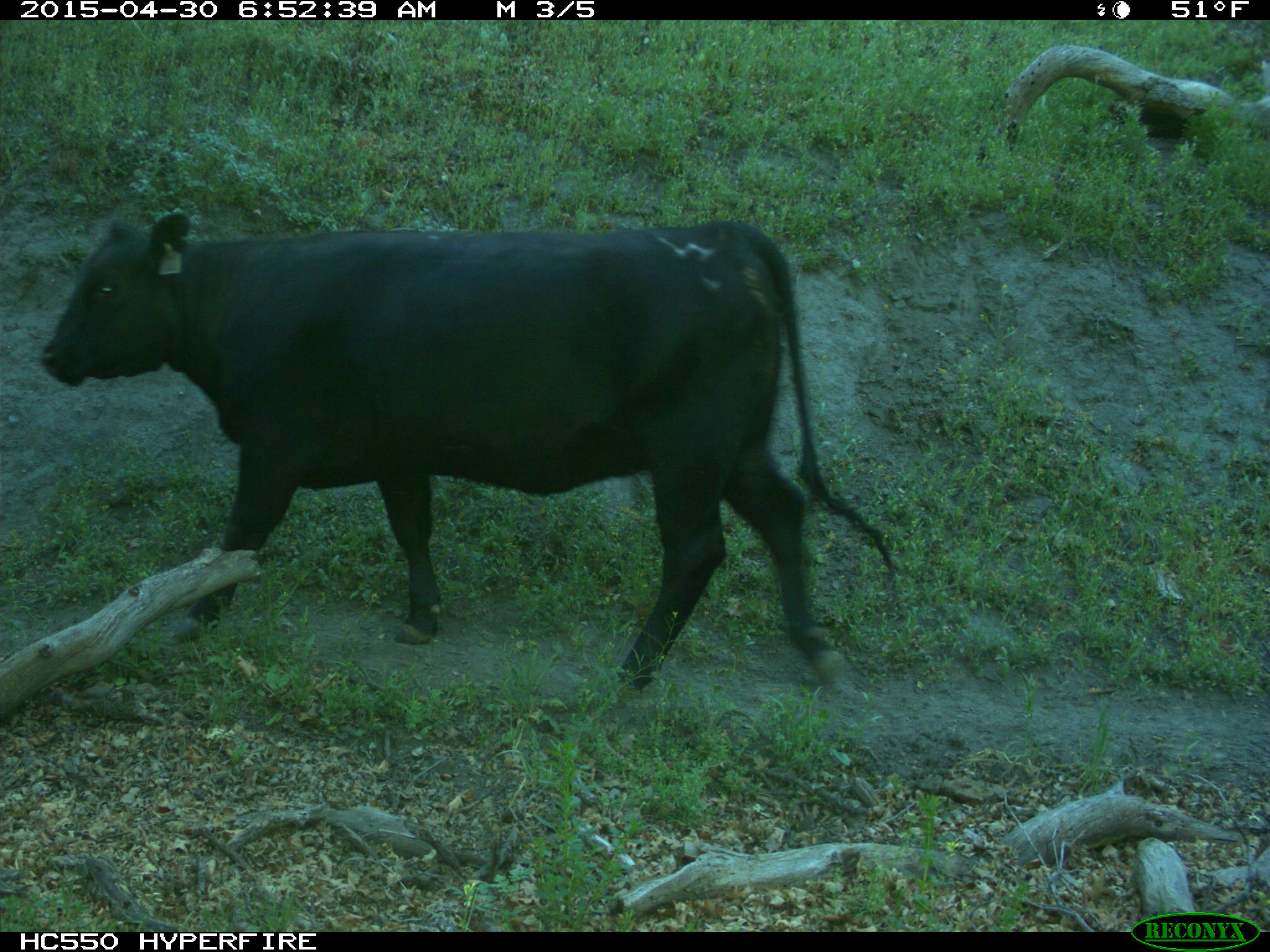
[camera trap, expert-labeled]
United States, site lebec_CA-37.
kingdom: Animalia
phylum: Chordata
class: Mammalia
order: Artiodactyla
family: Bovidae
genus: Bos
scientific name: Bos taurus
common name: domestic cow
Bos taurus (domestic cow).